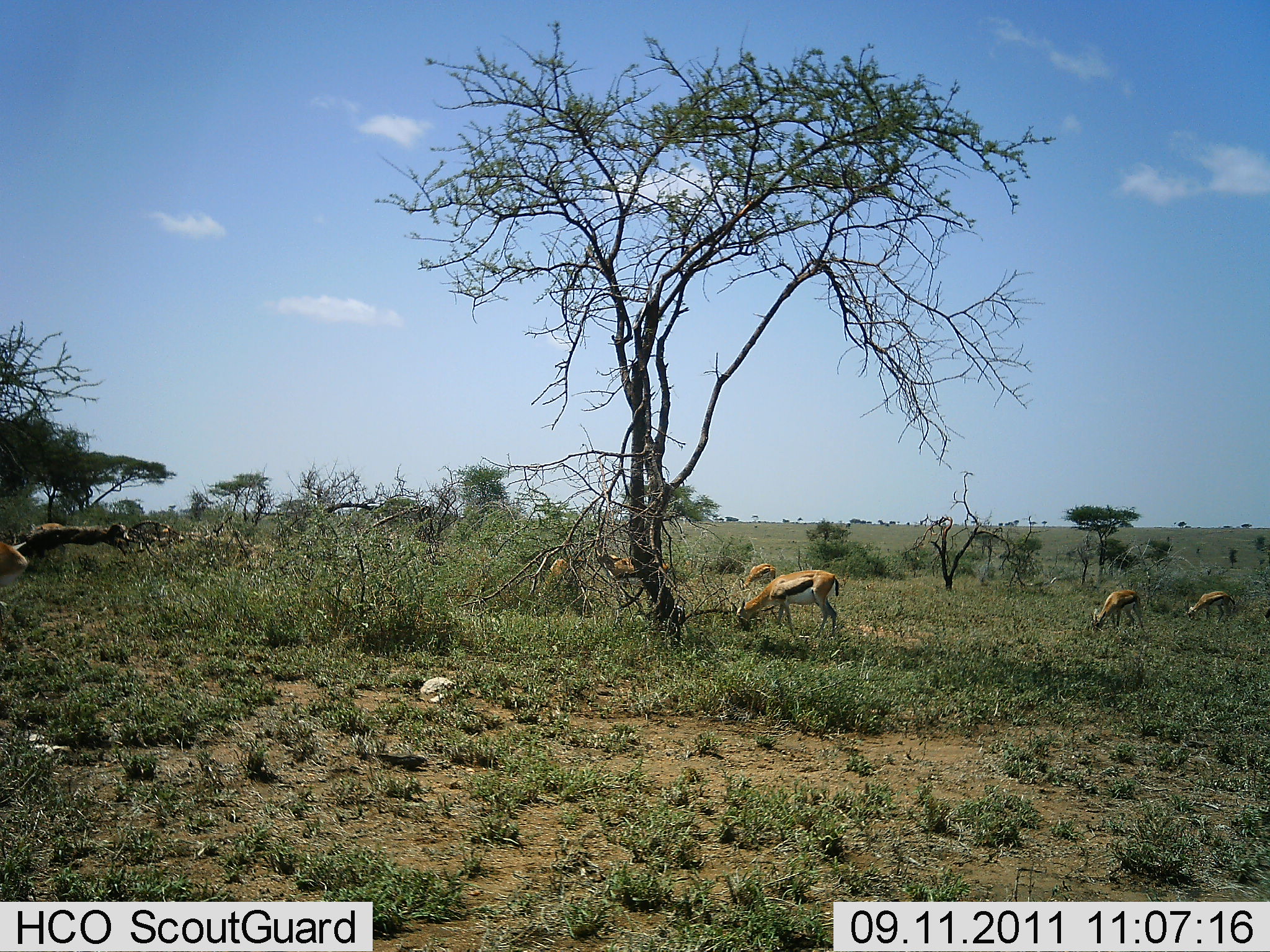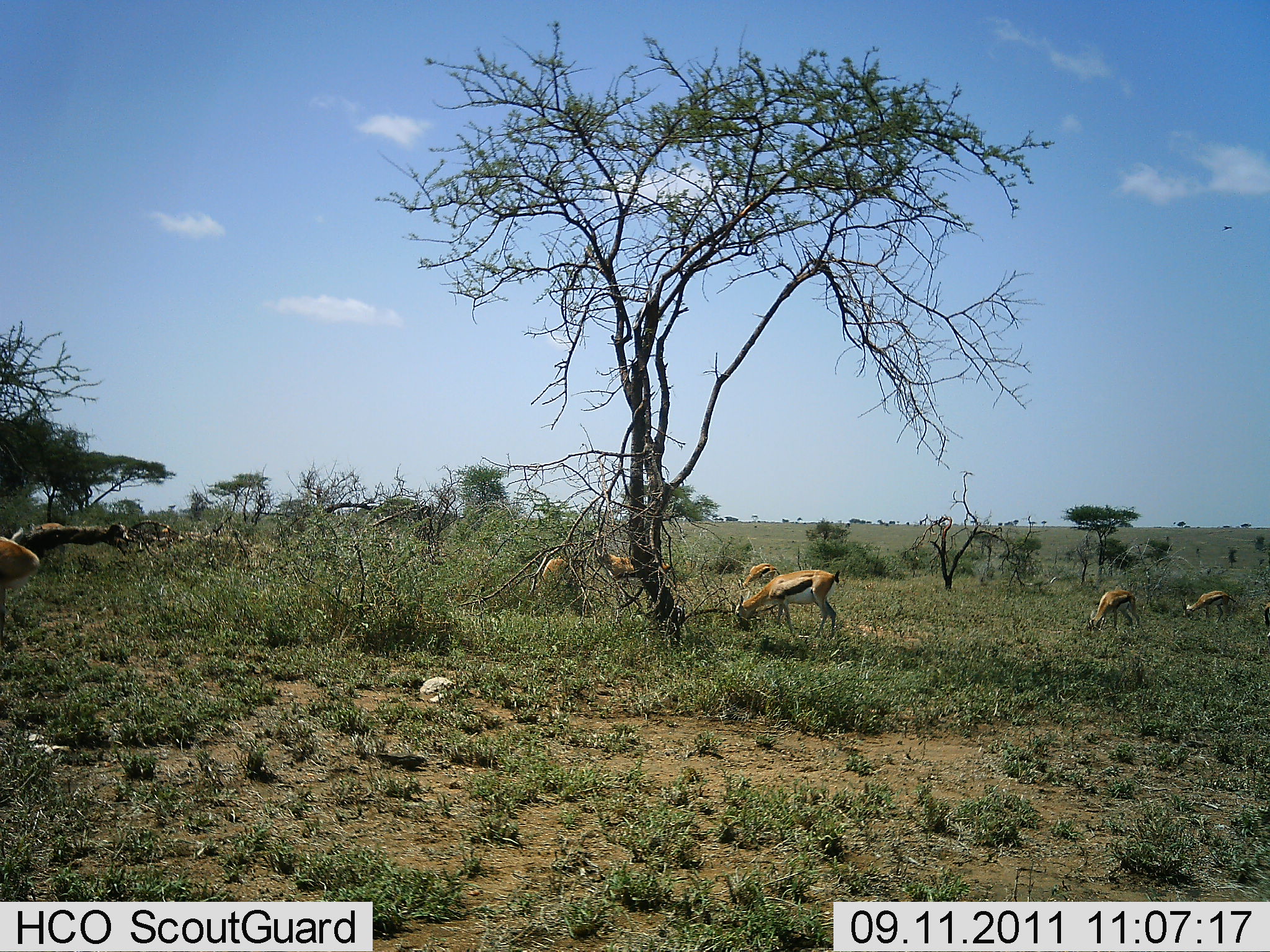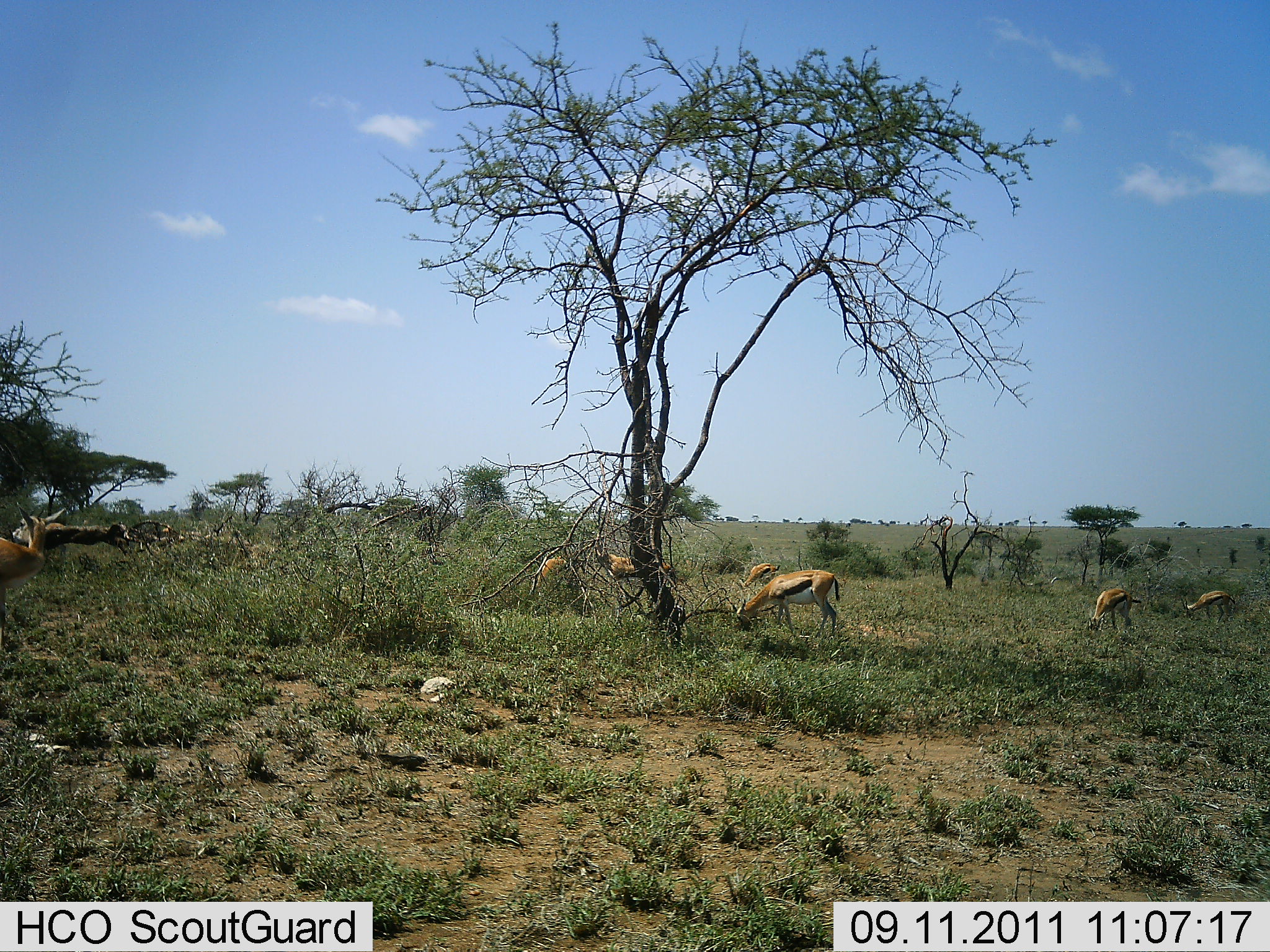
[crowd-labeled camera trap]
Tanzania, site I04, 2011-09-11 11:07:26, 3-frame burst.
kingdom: Animalia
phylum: Chordata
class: Mammalia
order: Artiodactyla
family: Bovidae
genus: Eudorcas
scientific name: Eudorcas thomsonii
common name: thomson's gazelle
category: gazellethomsons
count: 7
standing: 40%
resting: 0%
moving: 0%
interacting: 0%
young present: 0%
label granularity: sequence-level